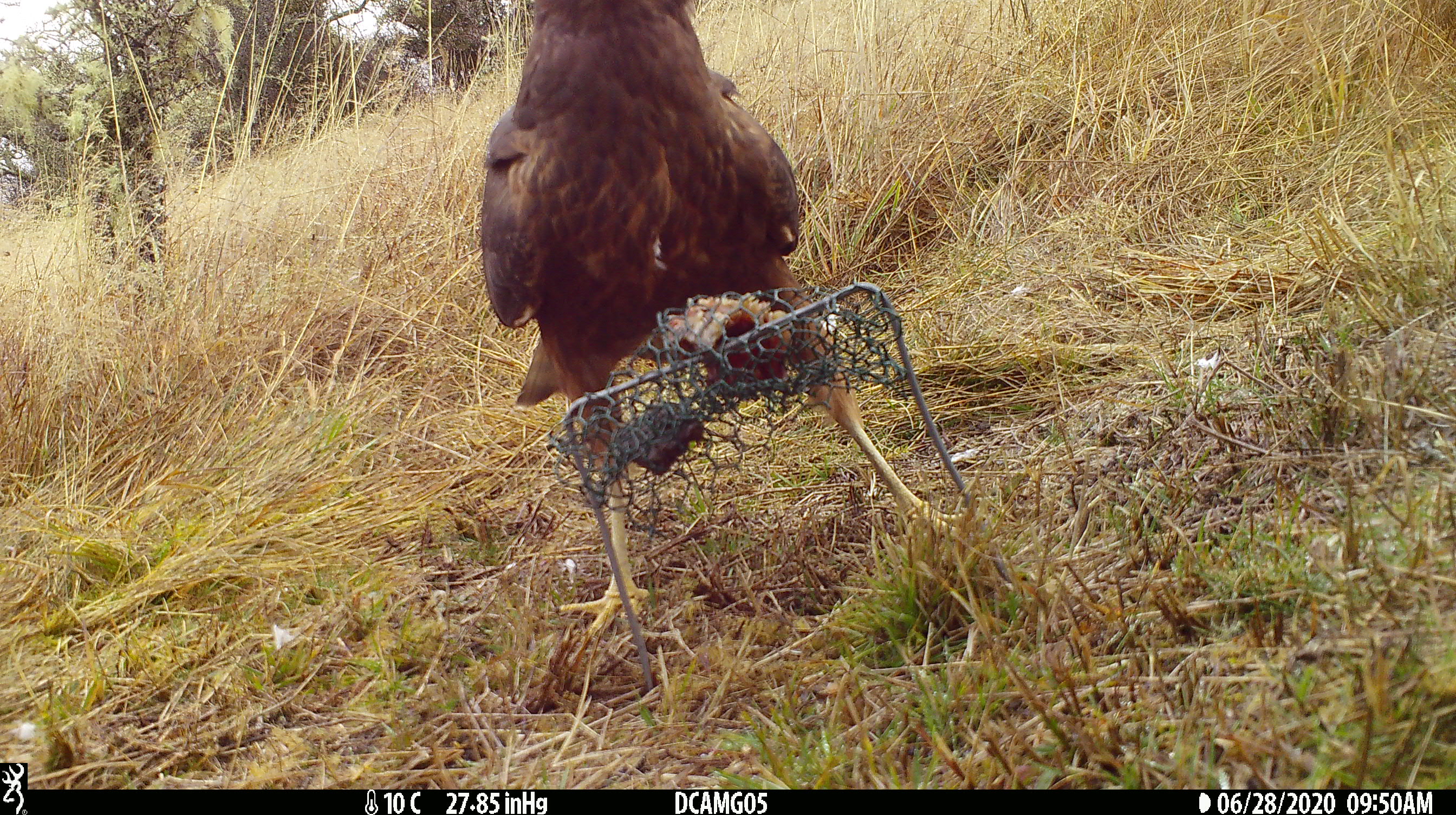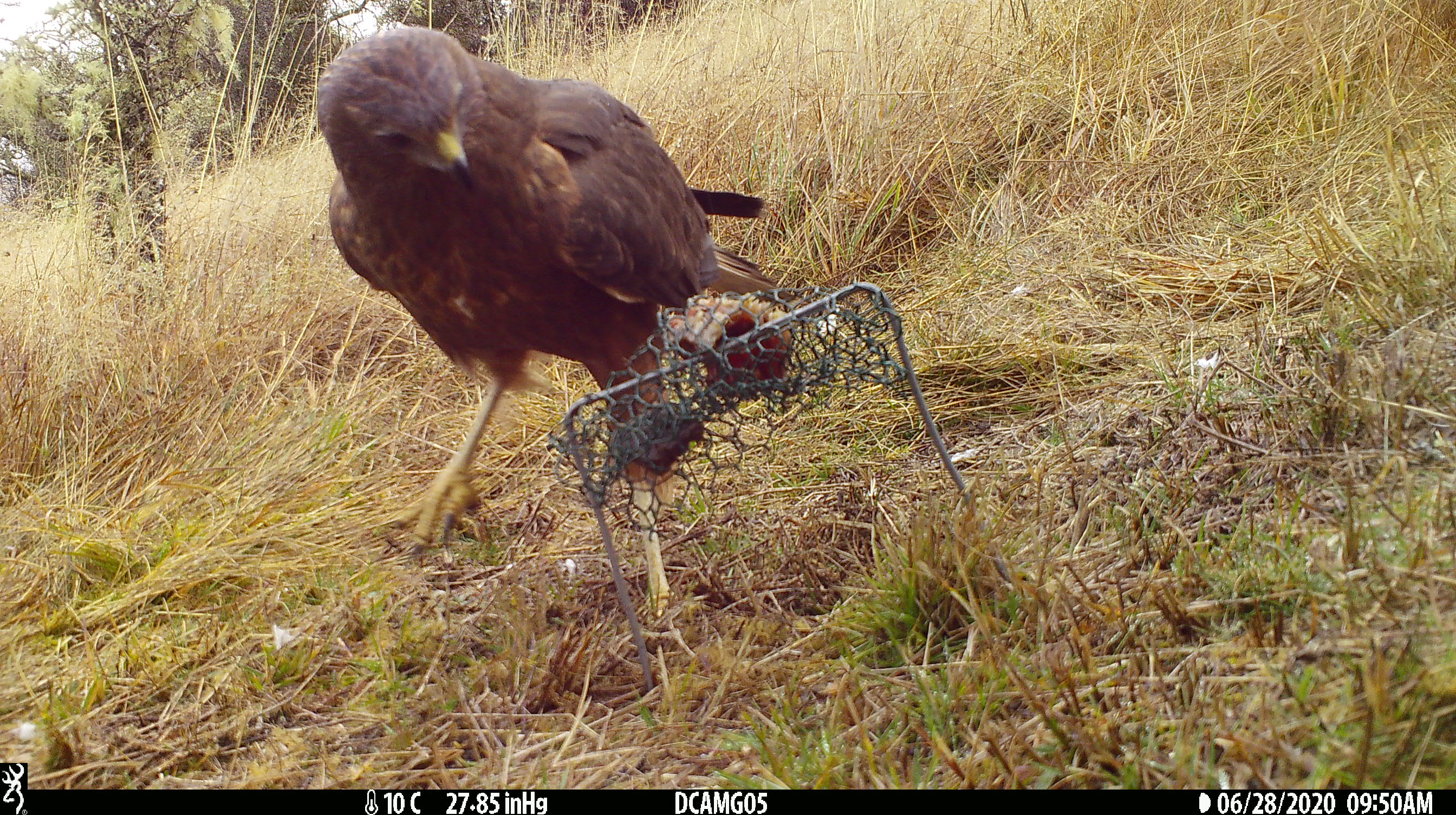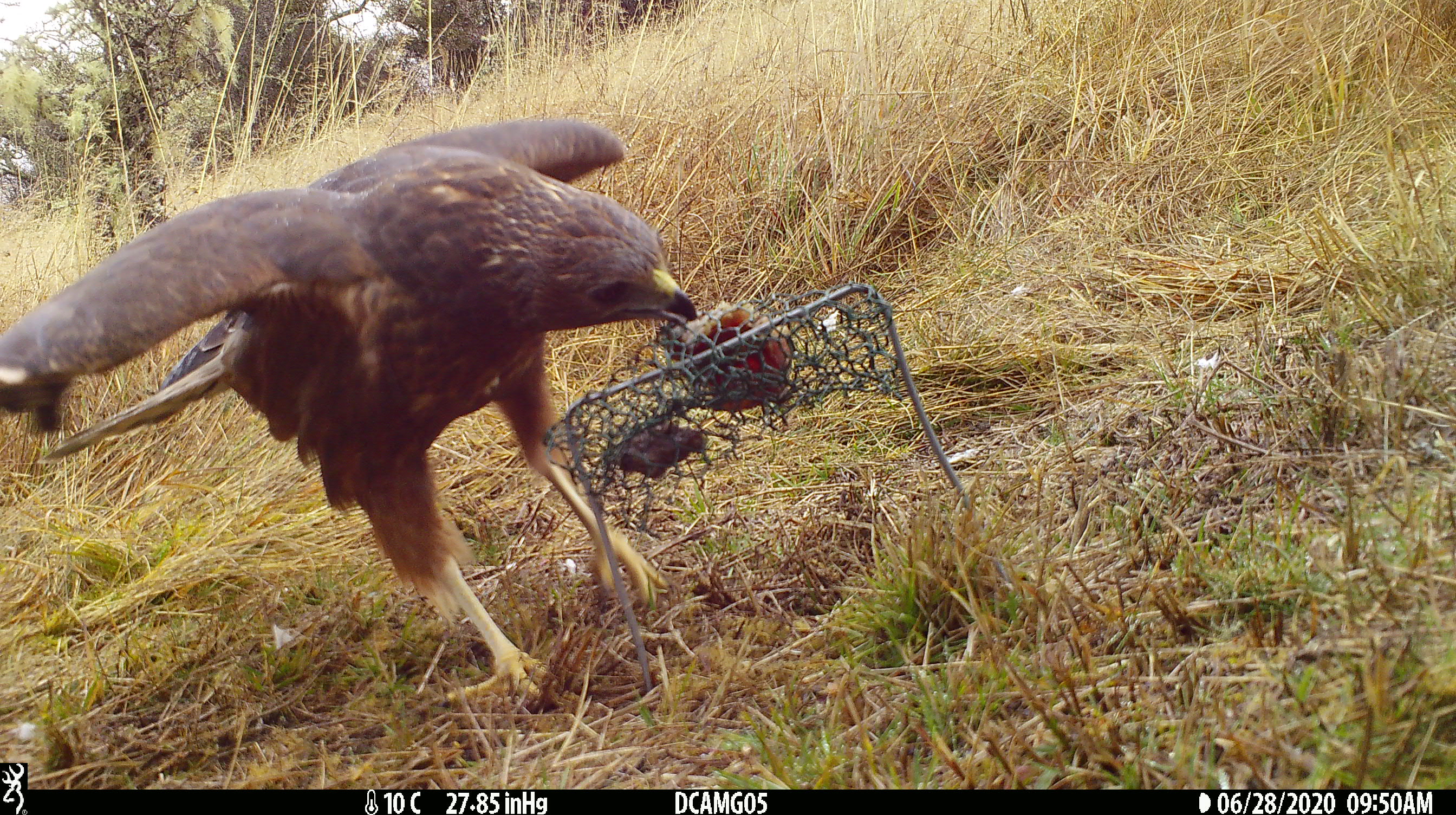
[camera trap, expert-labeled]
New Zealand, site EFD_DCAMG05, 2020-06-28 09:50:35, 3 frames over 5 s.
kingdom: Animalia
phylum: Chordata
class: Aves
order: Accipitriformes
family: Accipitridae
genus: Circus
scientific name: Circus approximans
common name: swamp harrier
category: harrier